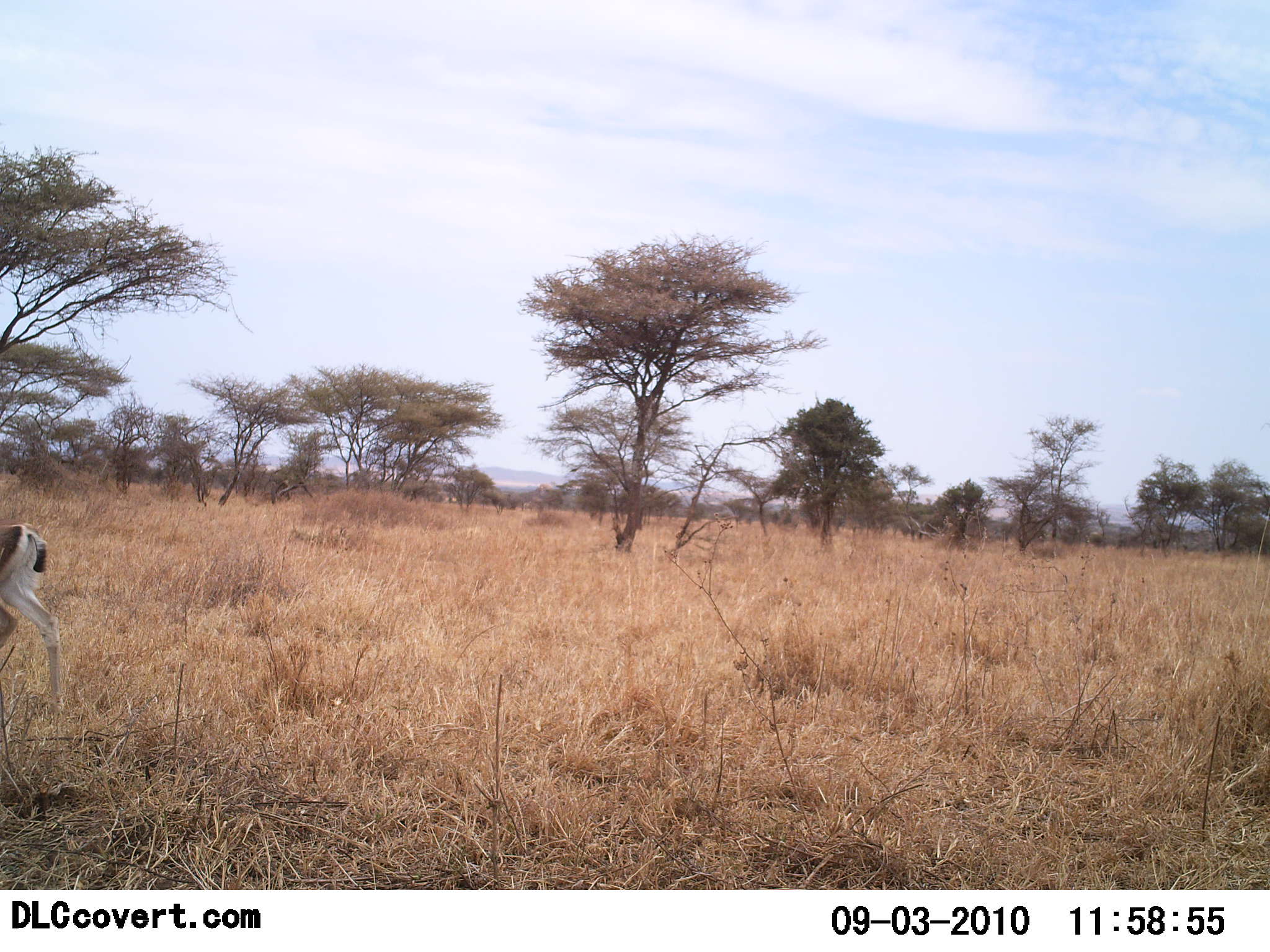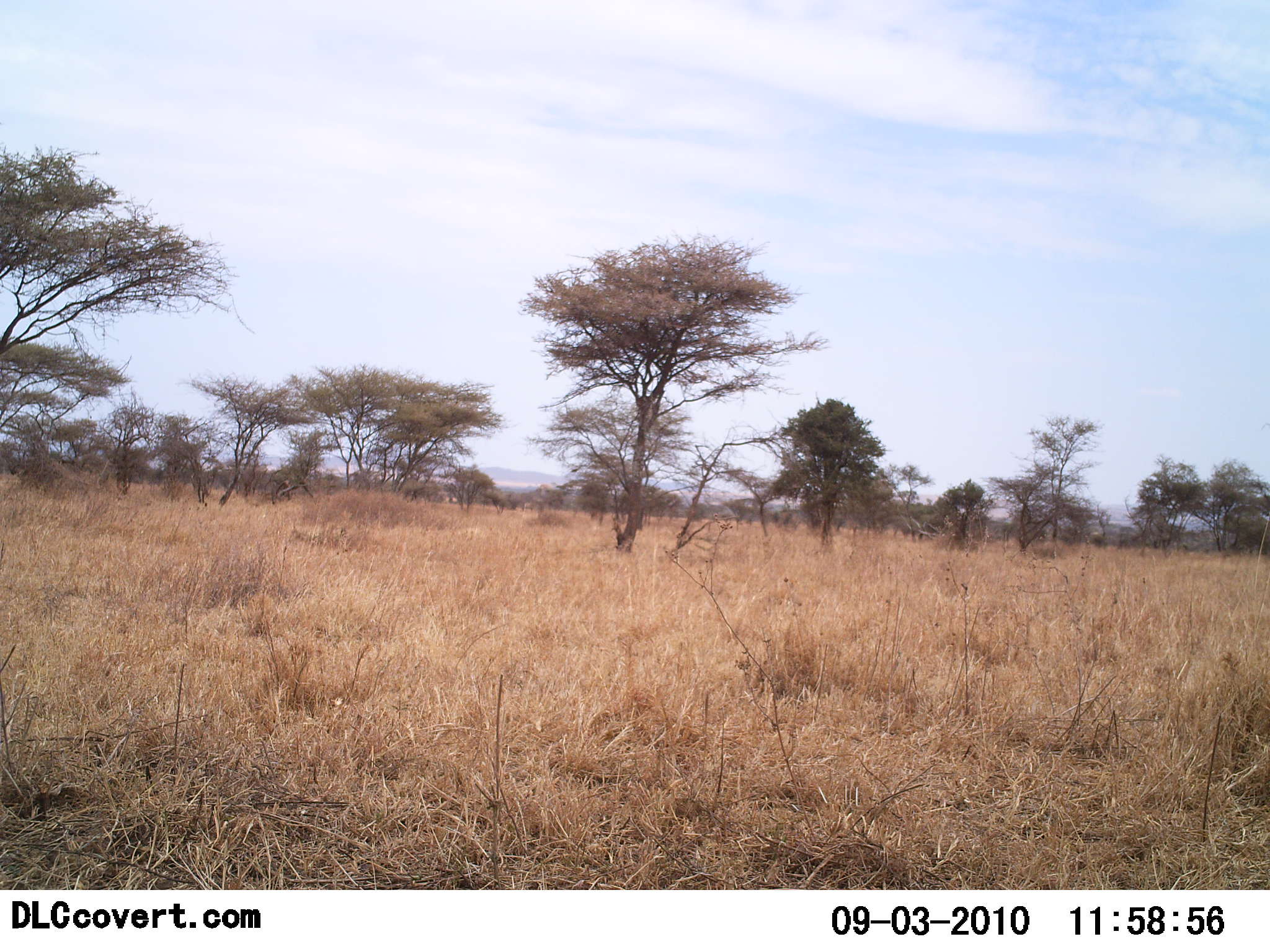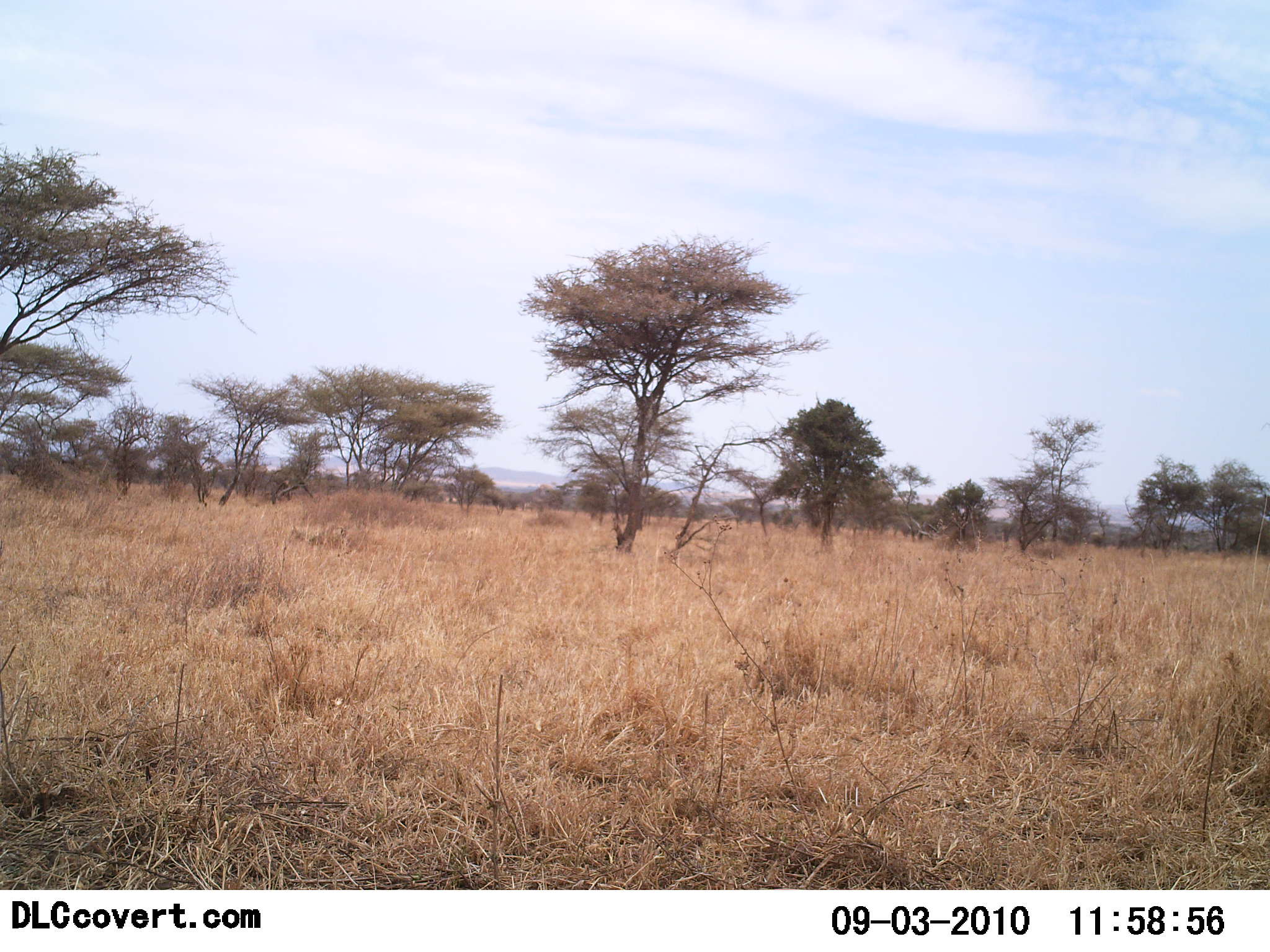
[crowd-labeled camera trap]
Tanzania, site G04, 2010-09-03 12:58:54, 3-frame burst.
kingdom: Animalia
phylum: Chordata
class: Mammalia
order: Artiodactyla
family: Bovidae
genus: Nanger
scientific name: Nanger granti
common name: grant's gazelle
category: gazellegrants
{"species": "gazellegrants (grant's gazelle) (Nanger granti)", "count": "1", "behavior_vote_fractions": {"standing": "0%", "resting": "0%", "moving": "100%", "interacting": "0%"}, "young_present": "0%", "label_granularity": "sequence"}